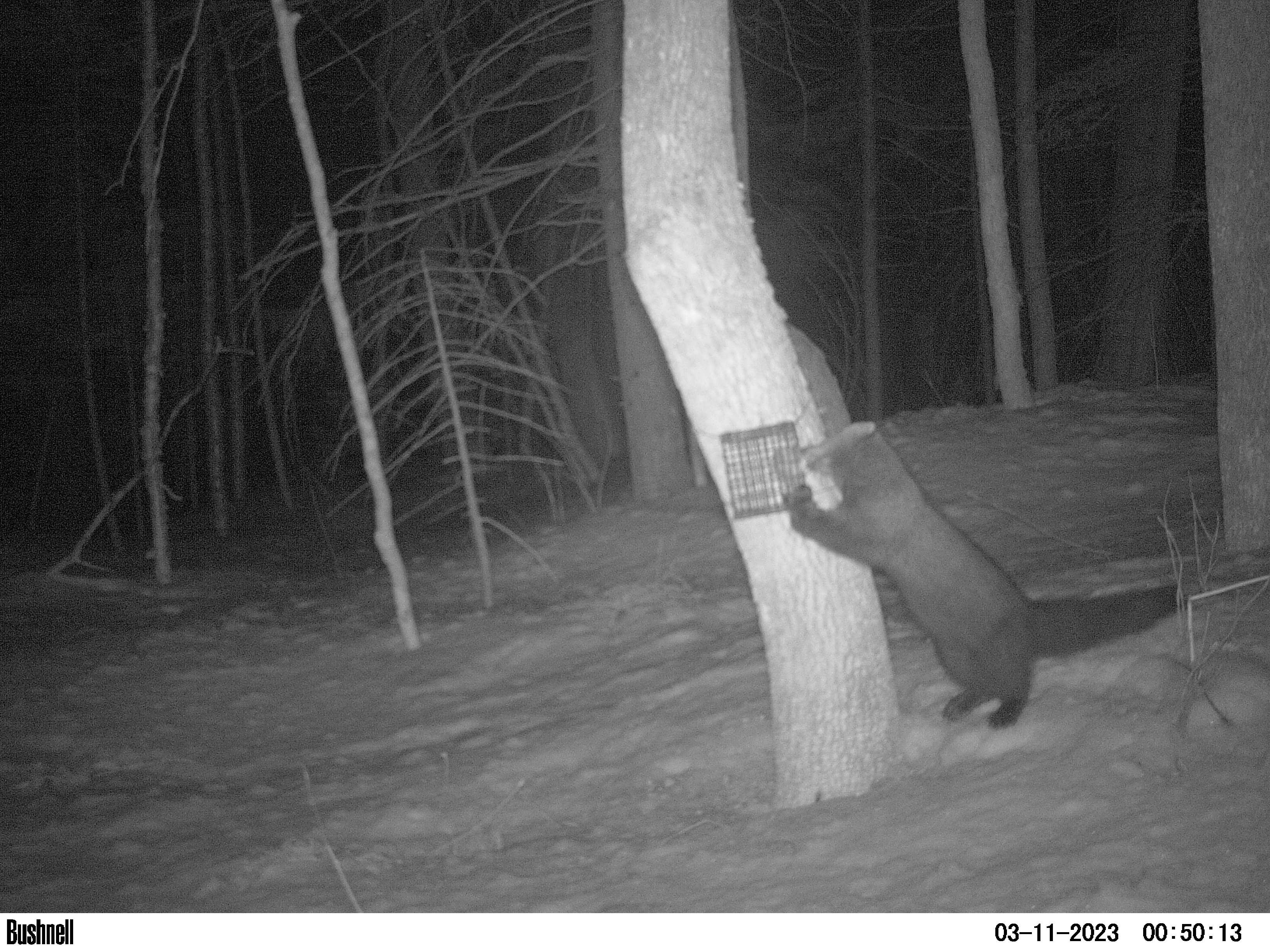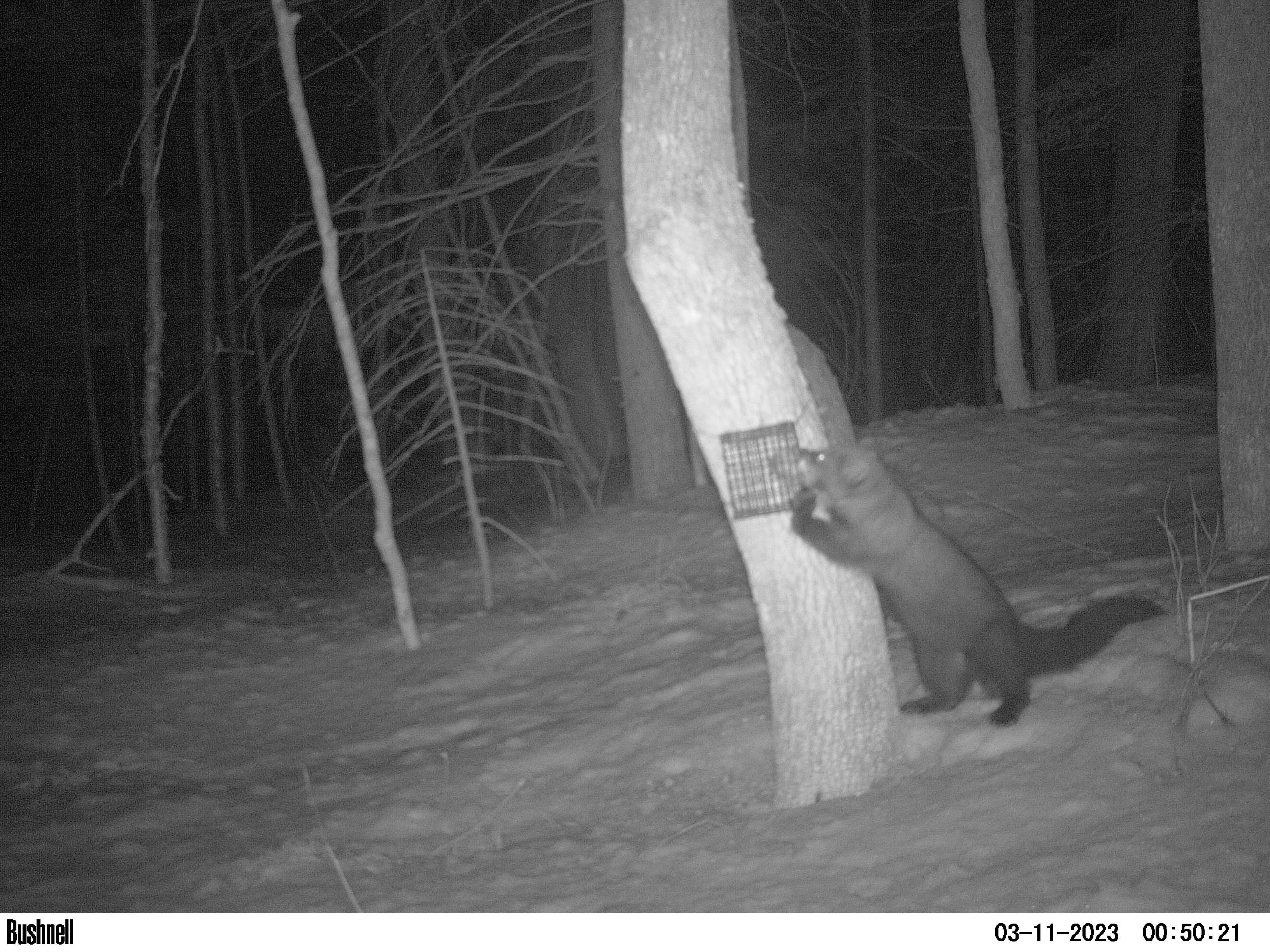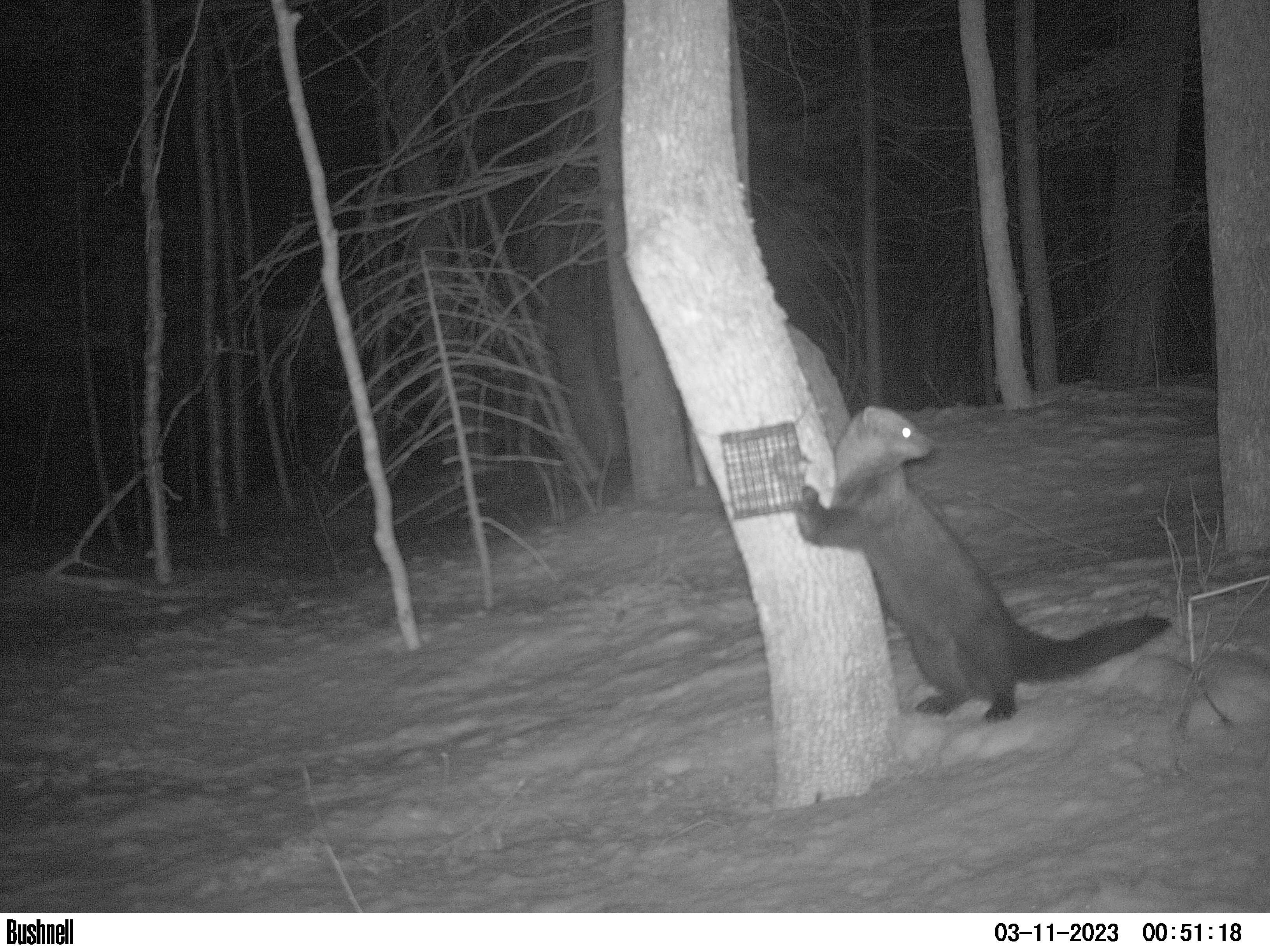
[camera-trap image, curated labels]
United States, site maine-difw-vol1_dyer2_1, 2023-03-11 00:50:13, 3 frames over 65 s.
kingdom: Animalia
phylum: Chordata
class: Mammalia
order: Carnivora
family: Mustelidae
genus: Pekania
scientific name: Pekania pennanti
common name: fisher